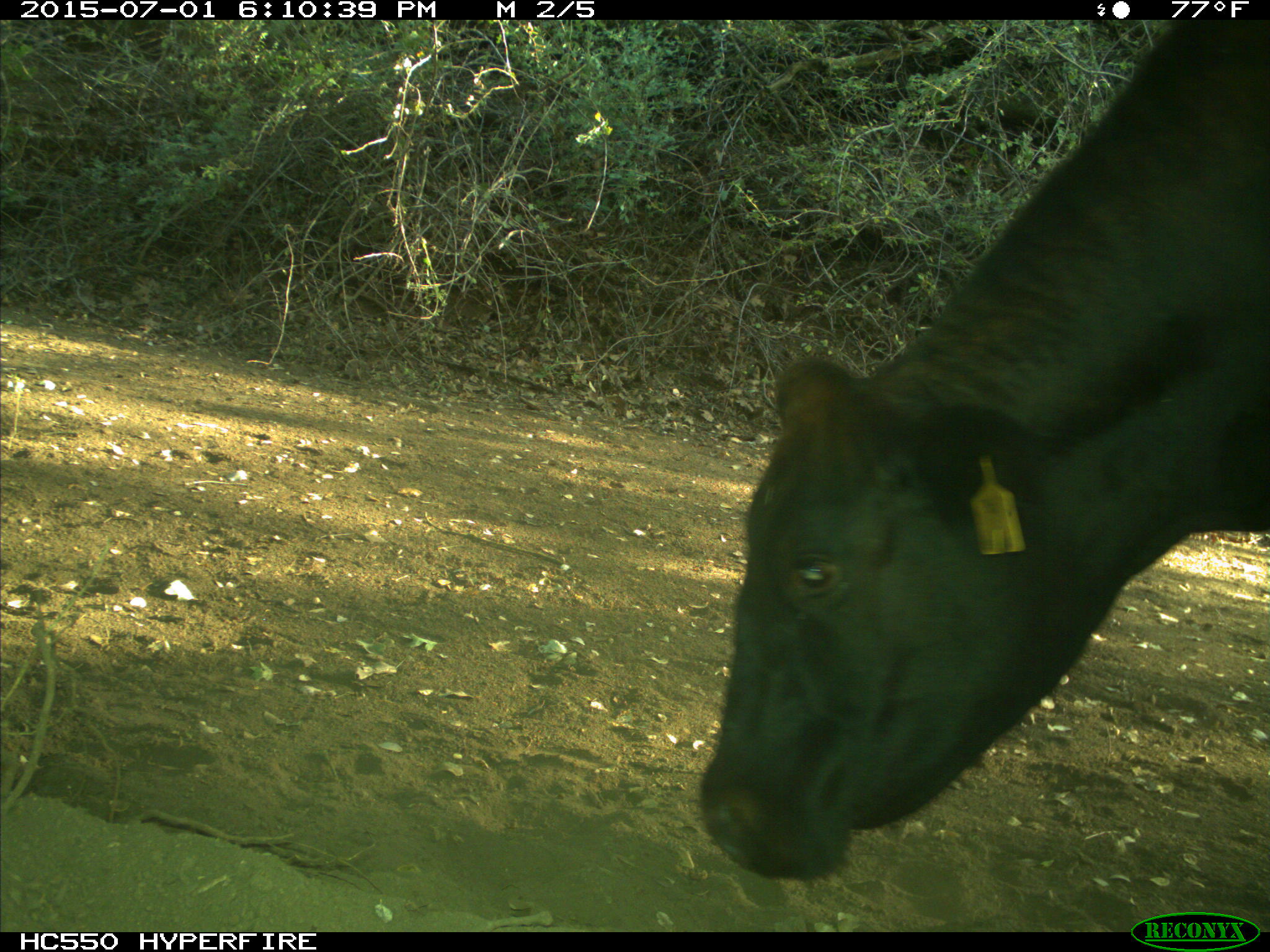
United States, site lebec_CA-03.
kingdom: Animalia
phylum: Chordata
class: Mammalia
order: Artiodactyla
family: Bovidae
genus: Bos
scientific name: Bos taurus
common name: domestic cow